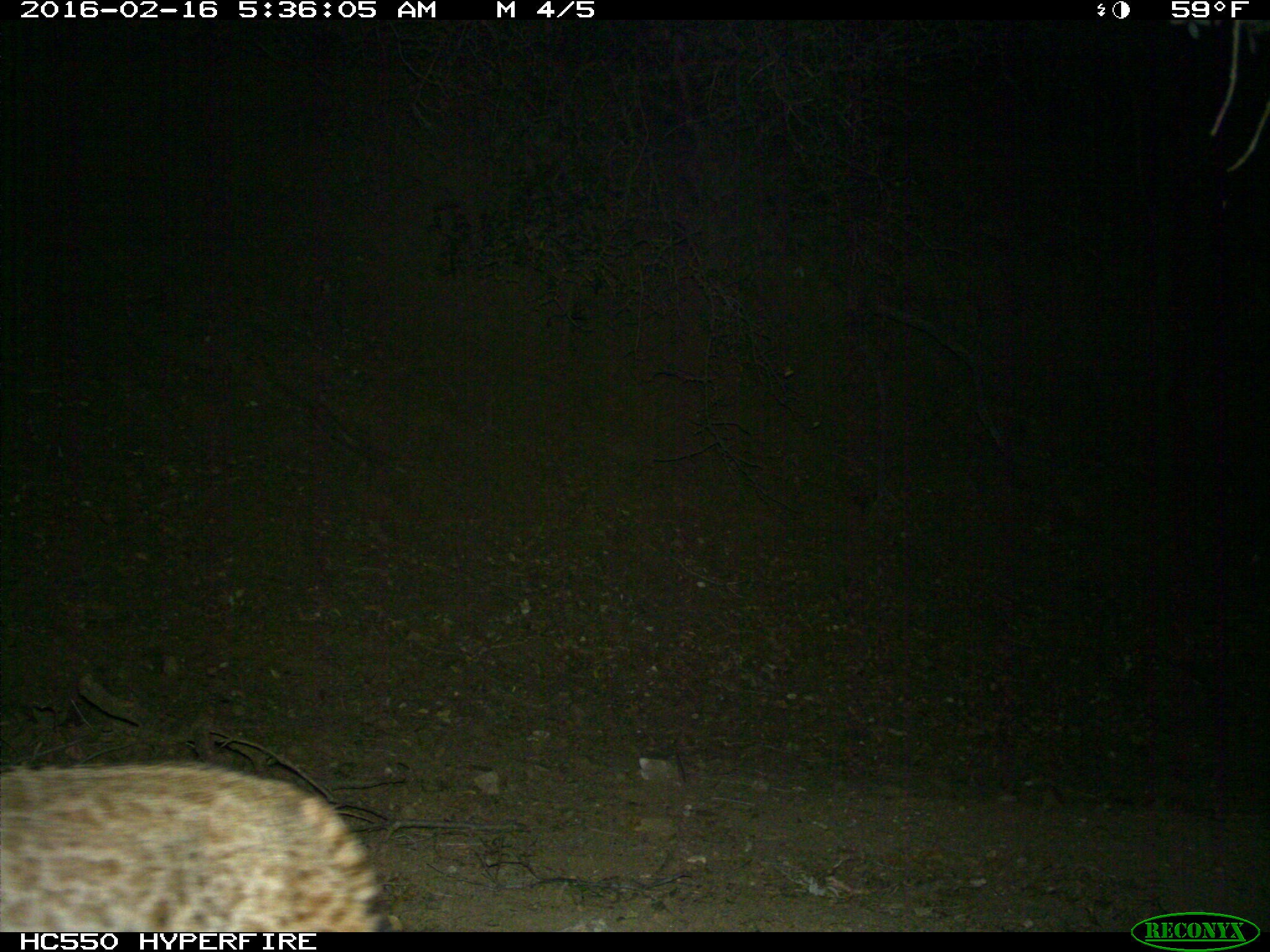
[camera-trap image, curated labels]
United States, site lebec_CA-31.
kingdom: Animalia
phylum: Chordata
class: Mammalia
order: Carnivora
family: Felidae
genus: Lynx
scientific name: Lynx rufus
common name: bobcat